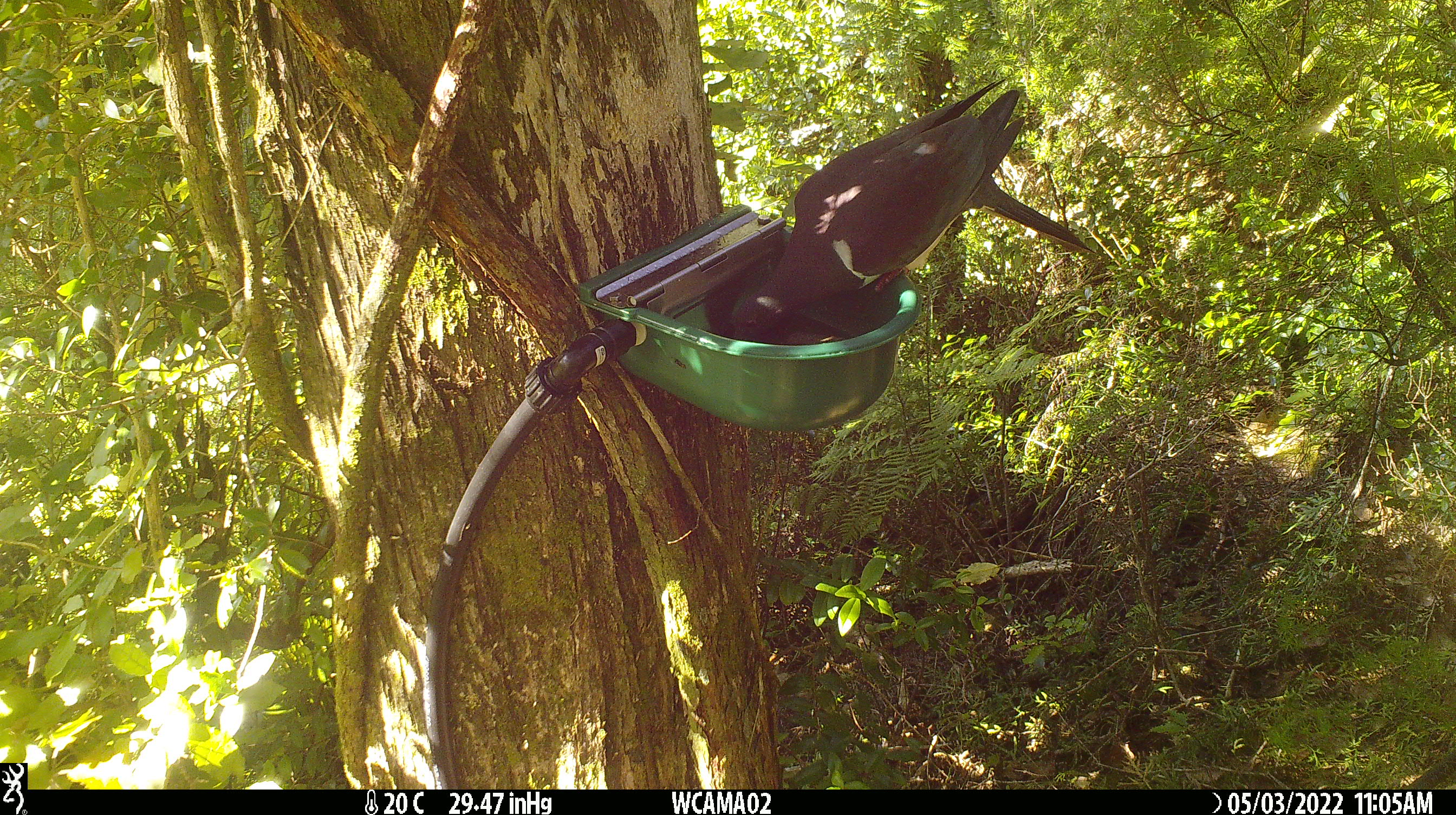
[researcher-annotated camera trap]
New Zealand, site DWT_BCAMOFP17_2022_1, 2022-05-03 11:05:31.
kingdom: Animalia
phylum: Chordata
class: Aves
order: Columbiformes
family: Columbidae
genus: Hemiphaga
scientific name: Hemiphaga novaeseelandiae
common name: new zealand pigeon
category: kereru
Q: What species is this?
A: Kereru (new zealand pigeon) (Hemiphaga novaeseelandiae).